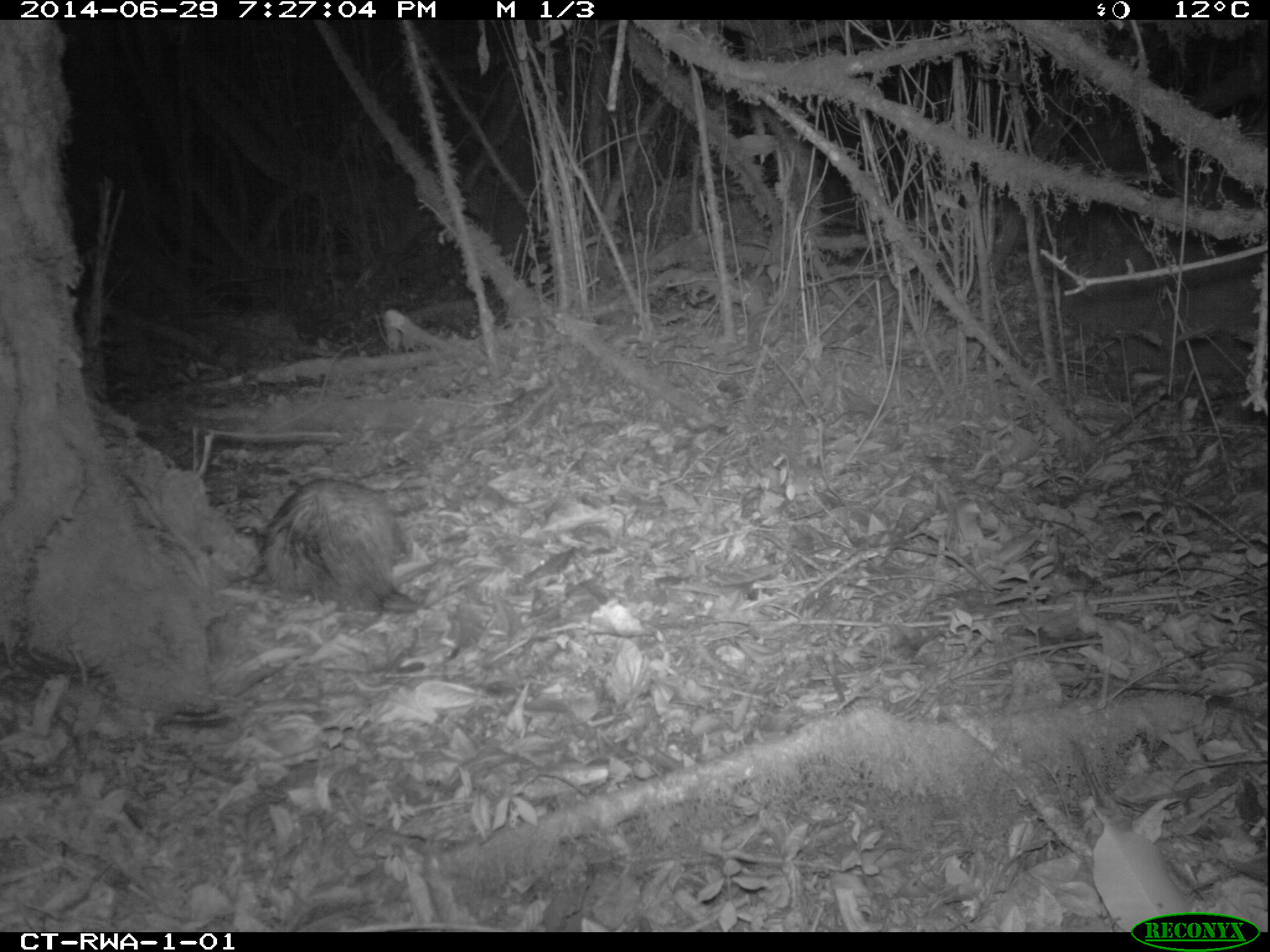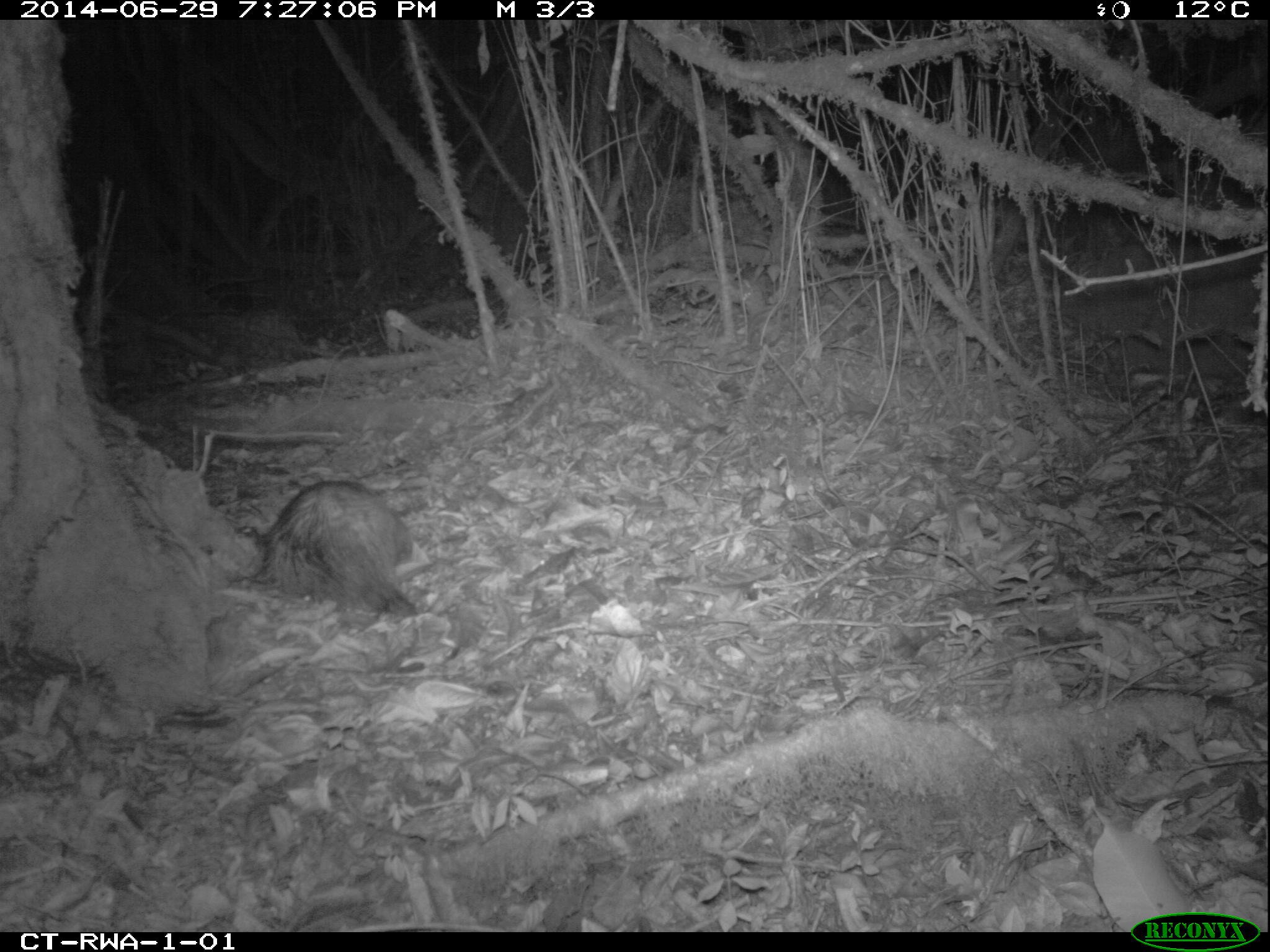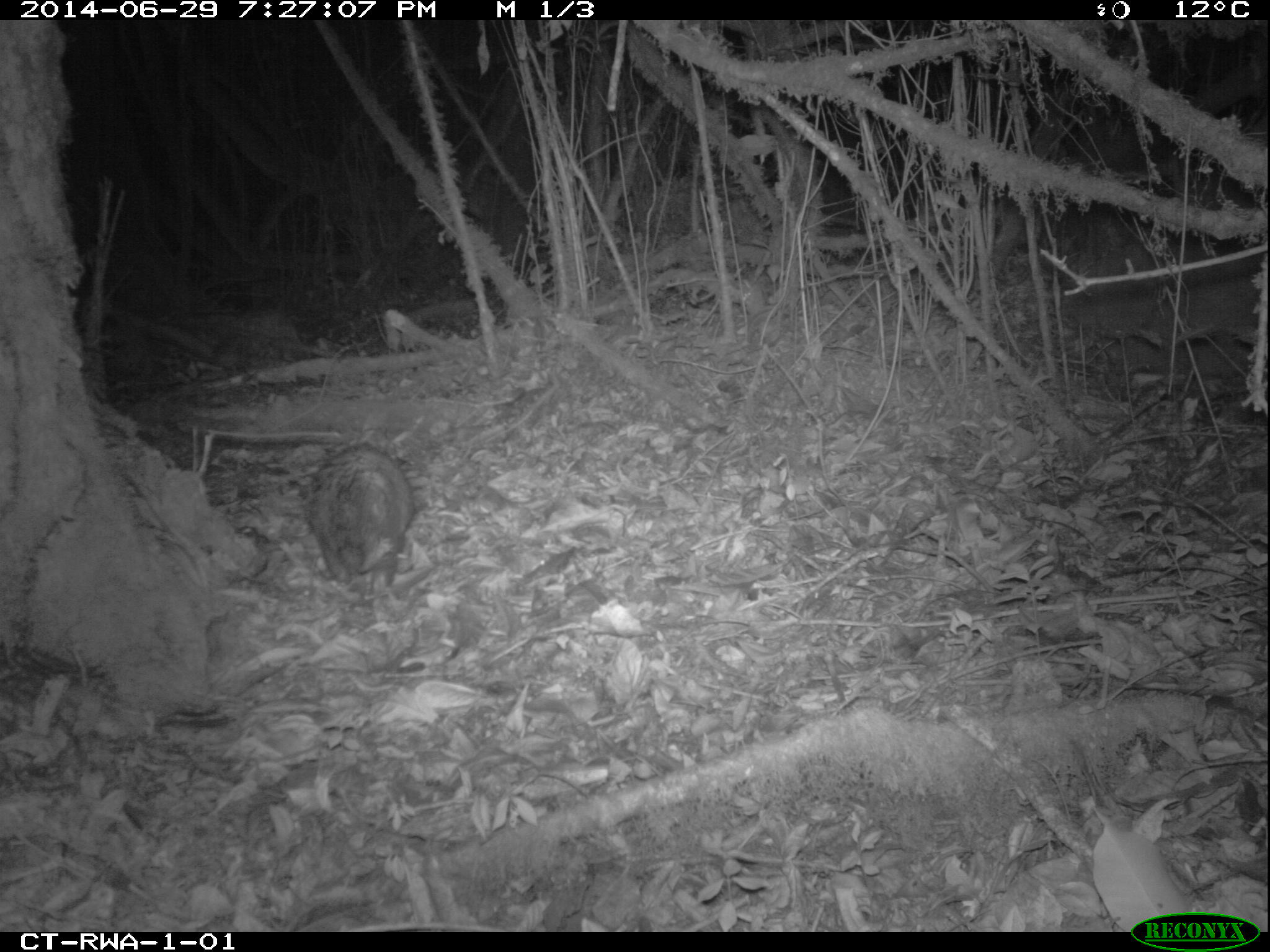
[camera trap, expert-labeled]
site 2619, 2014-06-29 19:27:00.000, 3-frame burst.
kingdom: Animalia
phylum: Chordata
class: Mammalia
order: Rodentia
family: Hystricidae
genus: Atherurus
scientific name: Atherurus africanus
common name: african brush-tailed porcupine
Atherurus africanus (african brush-tailed porcupine), count 1.